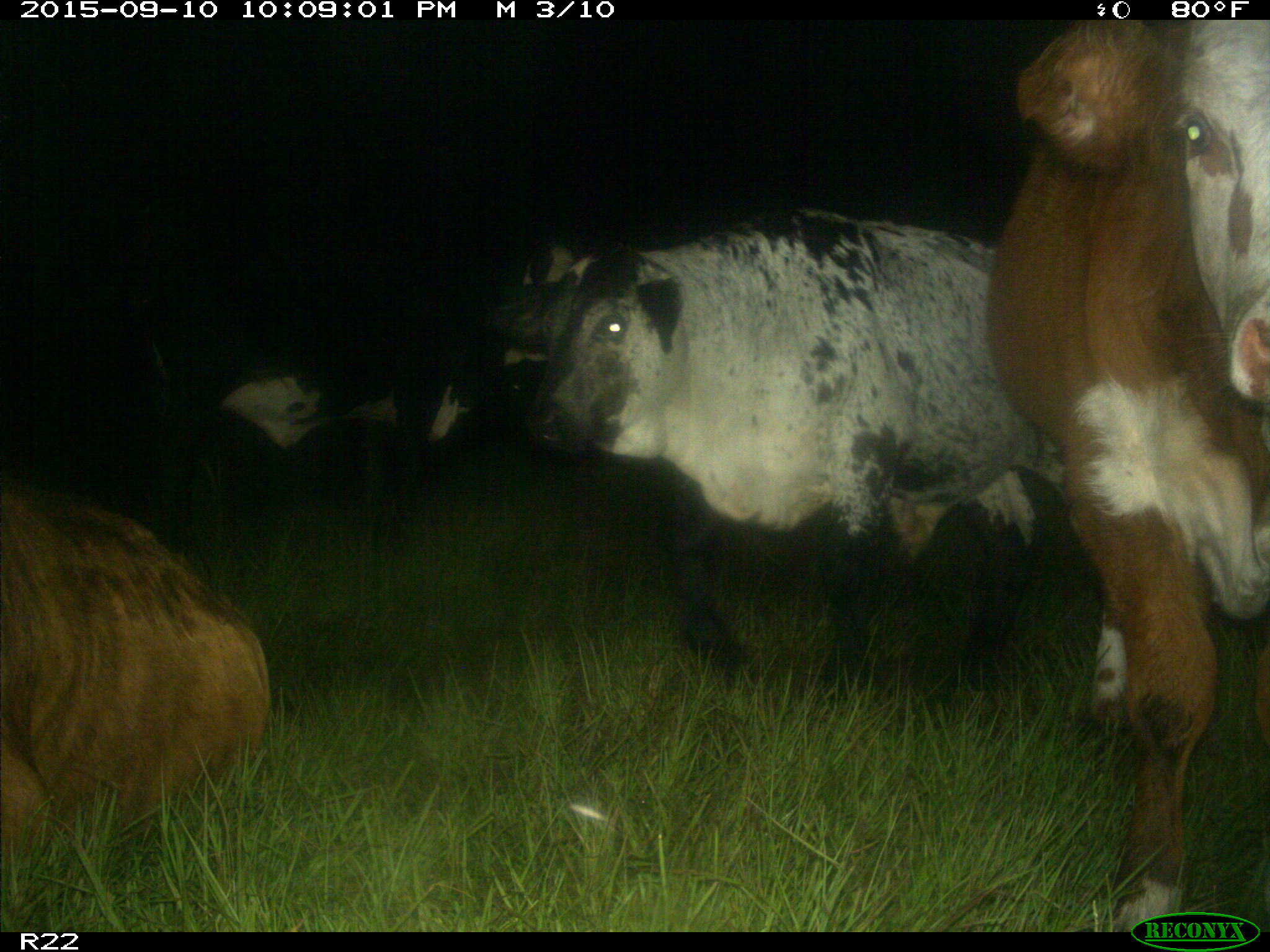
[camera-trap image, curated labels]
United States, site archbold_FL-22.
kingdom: Animalia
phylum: Chordata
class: Mammalia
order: Artiodactyla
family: Bovidae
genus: Bos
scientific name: Bos taurus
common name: domestic cow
Bos taurus (domestic cow).